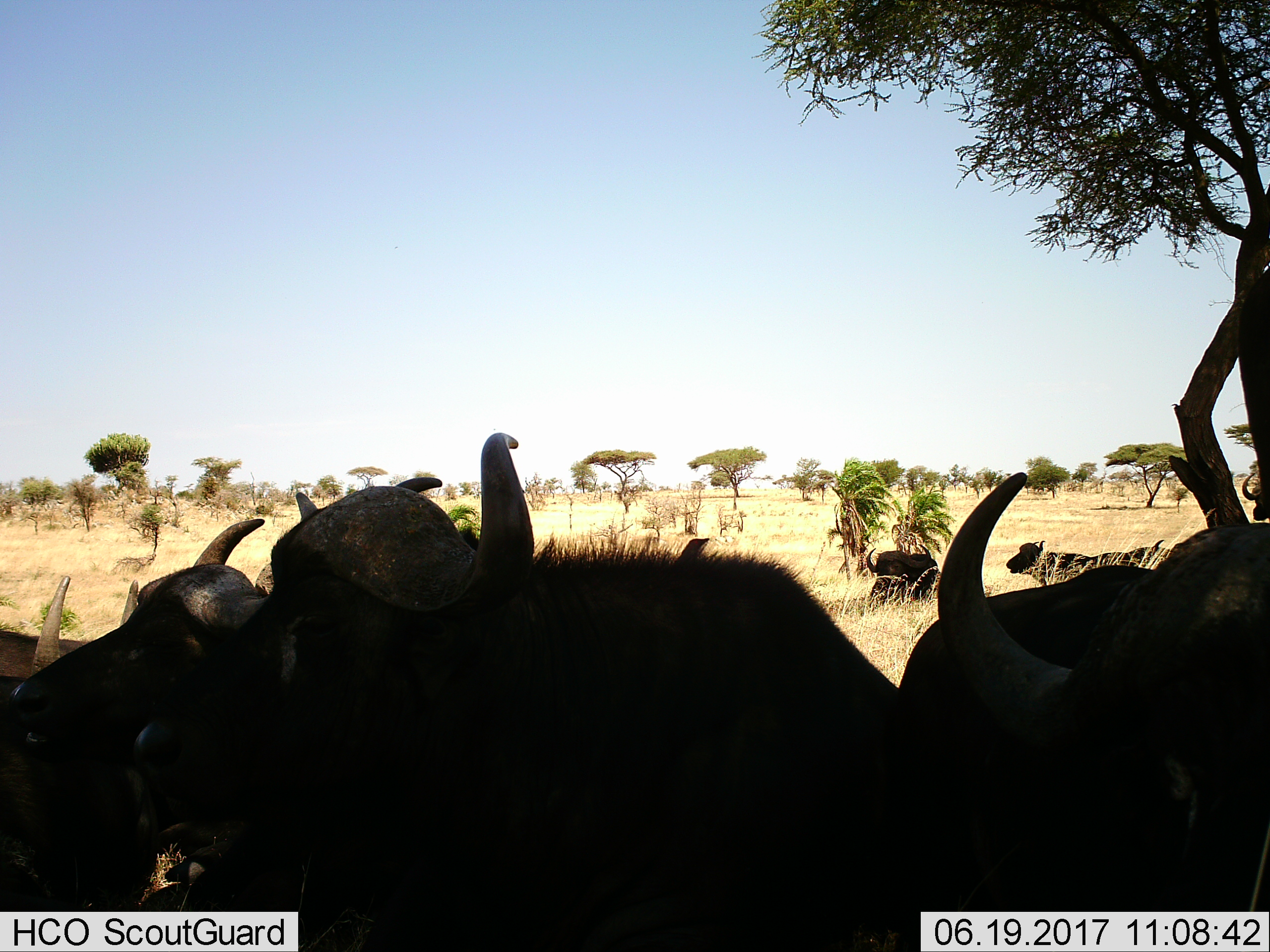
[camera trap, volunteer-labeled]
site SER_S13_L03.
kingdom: Animalia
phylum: Chordata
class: Mammalia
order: Artiodactyla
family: Bovidae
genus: Syncerus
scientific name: Syncerus caffer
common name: african buffalo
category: buffalo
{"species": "buffalo (african buffalo) (Syncerus caffer)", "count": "8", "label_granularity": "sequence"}